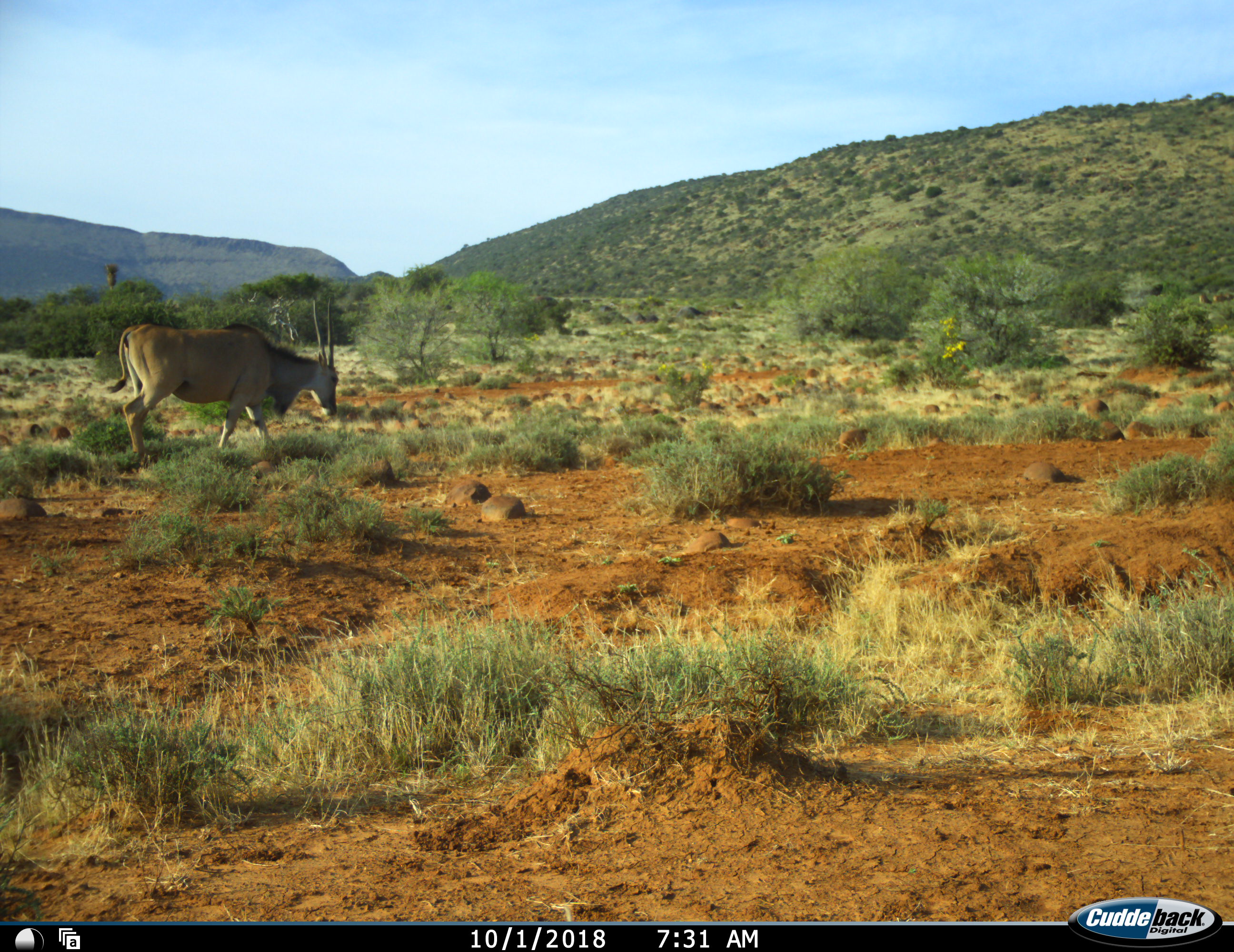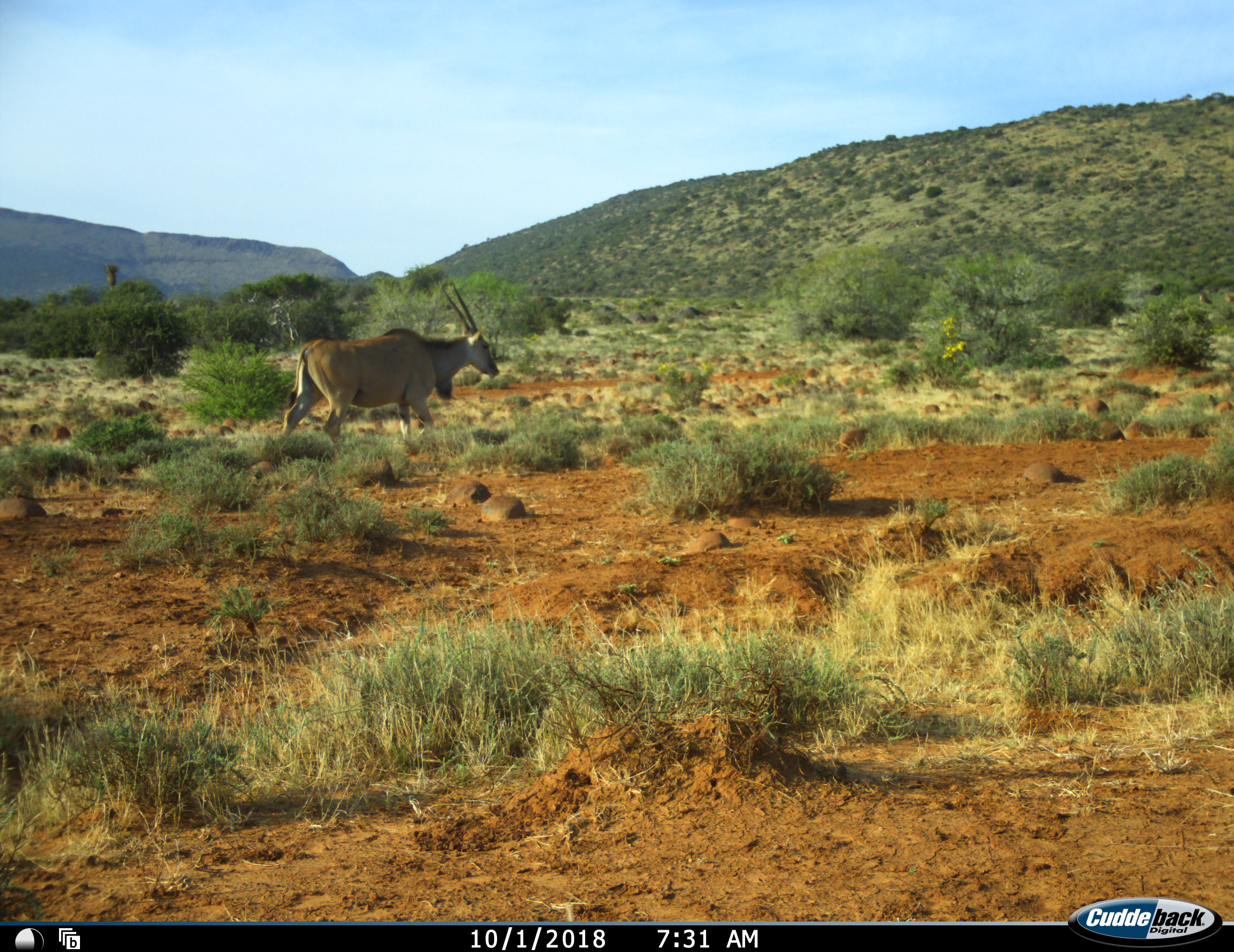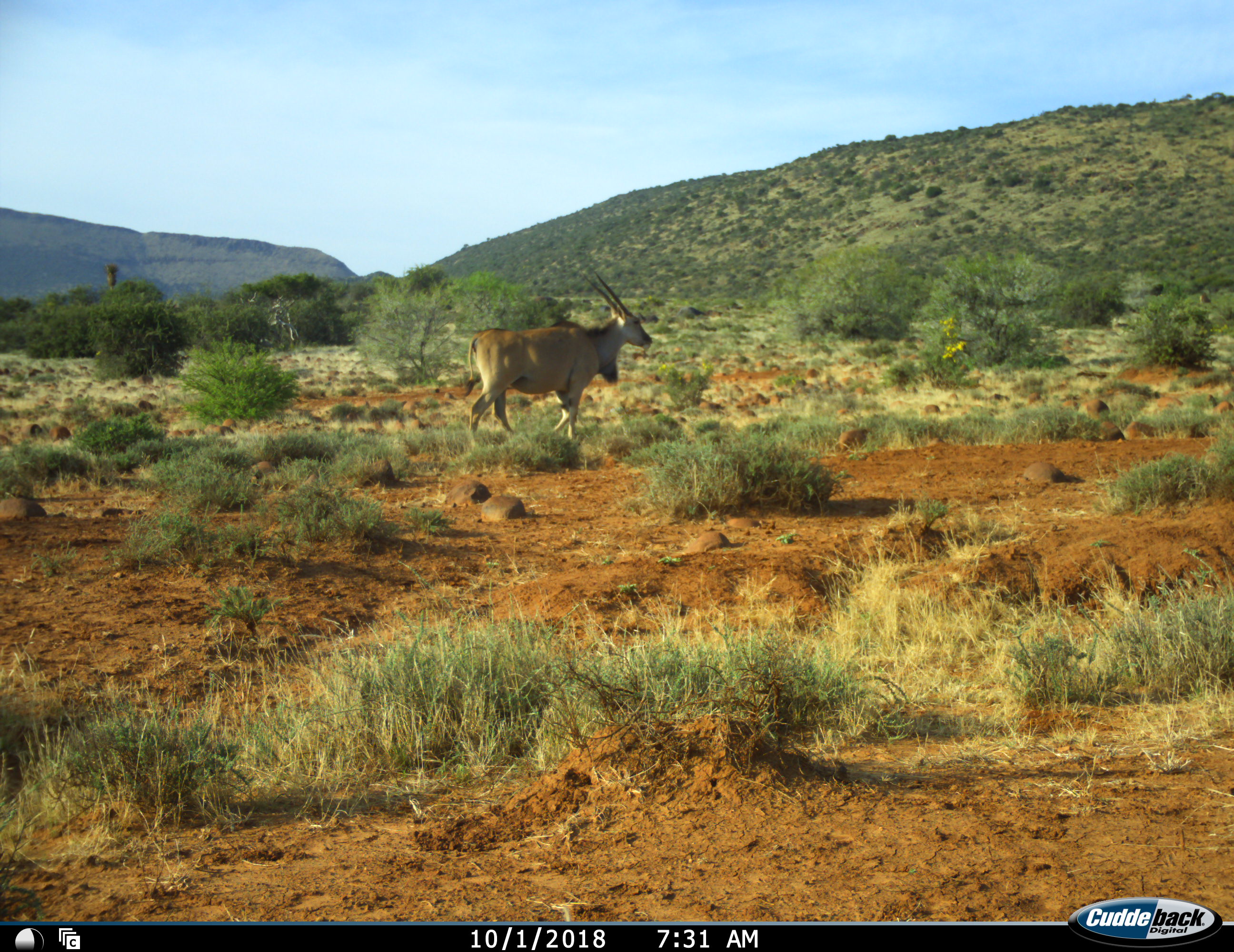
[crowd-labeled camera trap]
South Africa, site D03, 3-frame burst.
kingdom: Animalia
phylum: Chordata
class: Mammalia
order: Artiodactyla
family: Bovidae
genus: Tragelaphus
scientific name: Tragelaphus oryx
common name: eland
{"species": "eland (Tragelaphus oryx)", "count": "1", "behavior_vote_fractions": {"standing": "0%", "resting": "0%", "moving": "100%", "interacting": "0%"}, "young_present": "0%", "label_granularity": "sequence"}